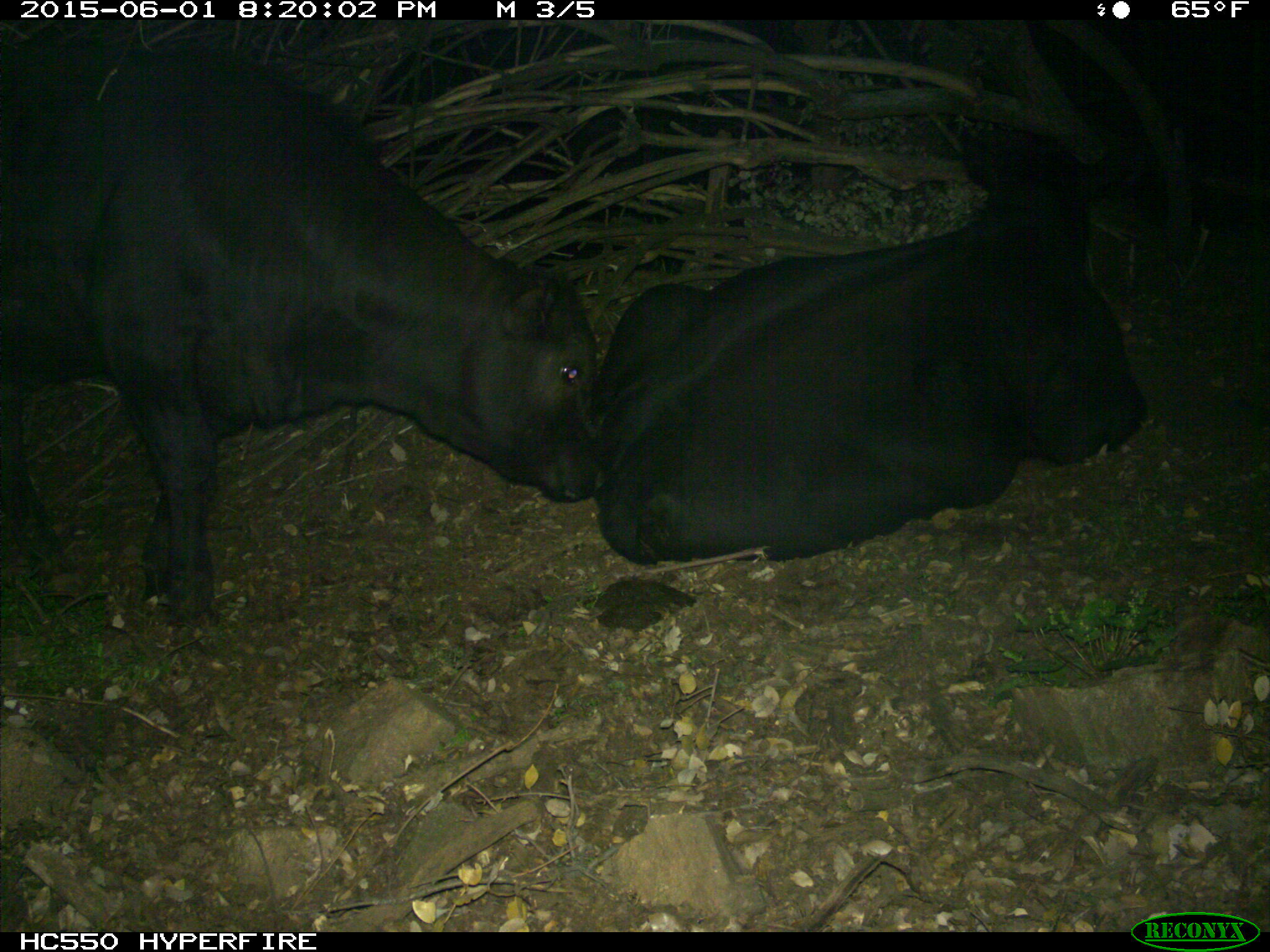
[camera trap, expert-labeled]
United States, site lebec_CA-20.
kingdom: Animalia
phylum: Chordata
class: Mammalia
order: Artiodactyla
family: Bovidae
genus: Bos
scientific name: Bos taurus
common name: domestic cow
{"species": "Bos taurus (domestic cow)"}